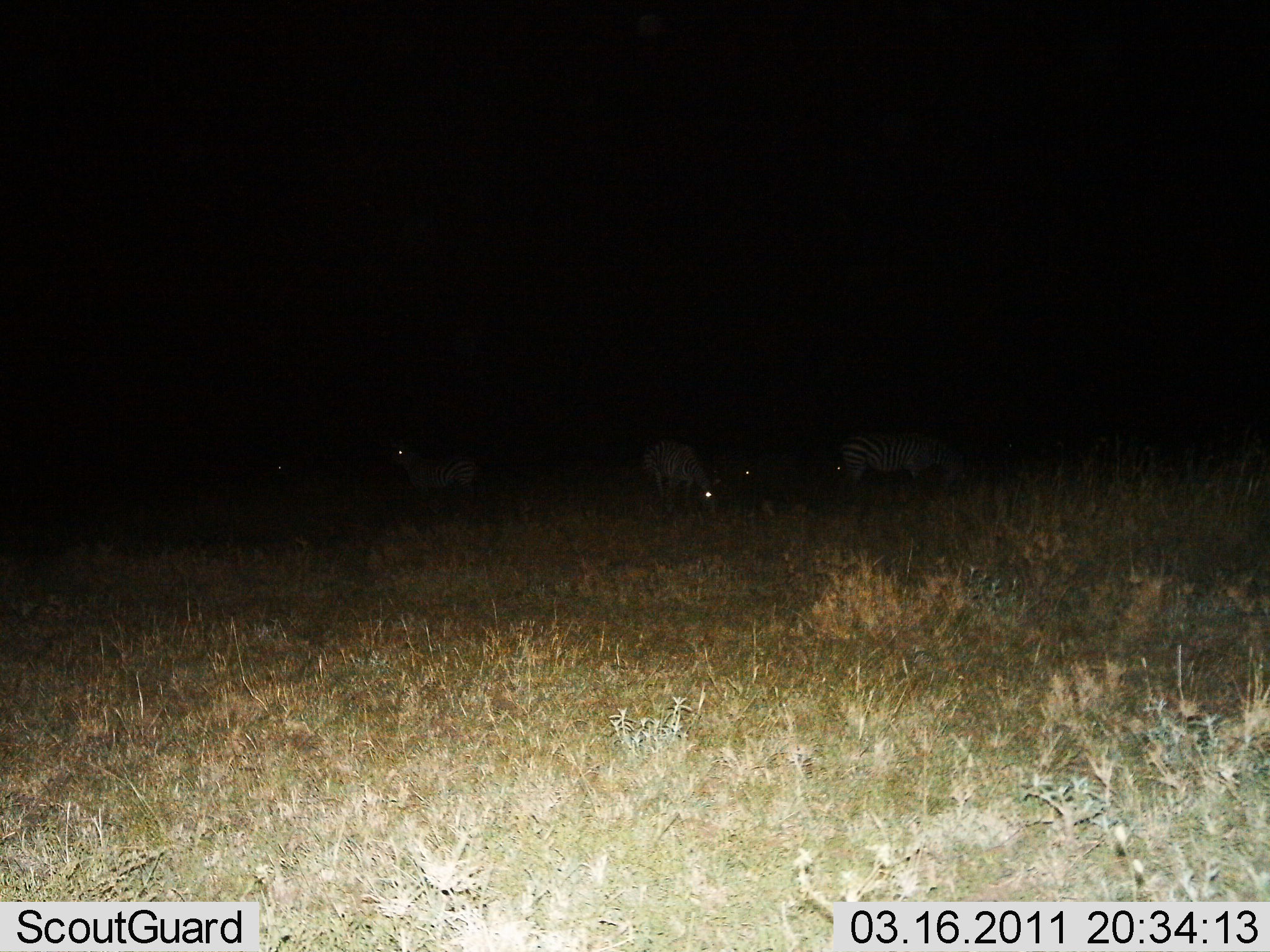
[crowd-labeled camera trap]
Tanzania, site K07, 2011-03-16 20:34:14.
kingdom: Animalia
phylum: Chordata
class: Mammalia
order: Perissodactyla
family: Equidae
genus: Equus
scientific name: Equus quagga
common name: plains zebra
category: zebra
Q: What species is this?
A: Zebra (plains zebra) (Equus quagga).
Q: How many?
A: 5.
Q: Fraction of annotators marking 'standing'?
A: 25%.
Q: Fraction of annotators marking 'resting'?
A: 25%.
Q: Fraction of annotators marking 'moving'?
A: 8%.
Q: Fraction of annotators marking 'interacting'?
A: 0%.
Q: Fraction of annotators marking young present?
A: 0%.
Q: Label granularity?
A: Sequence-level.